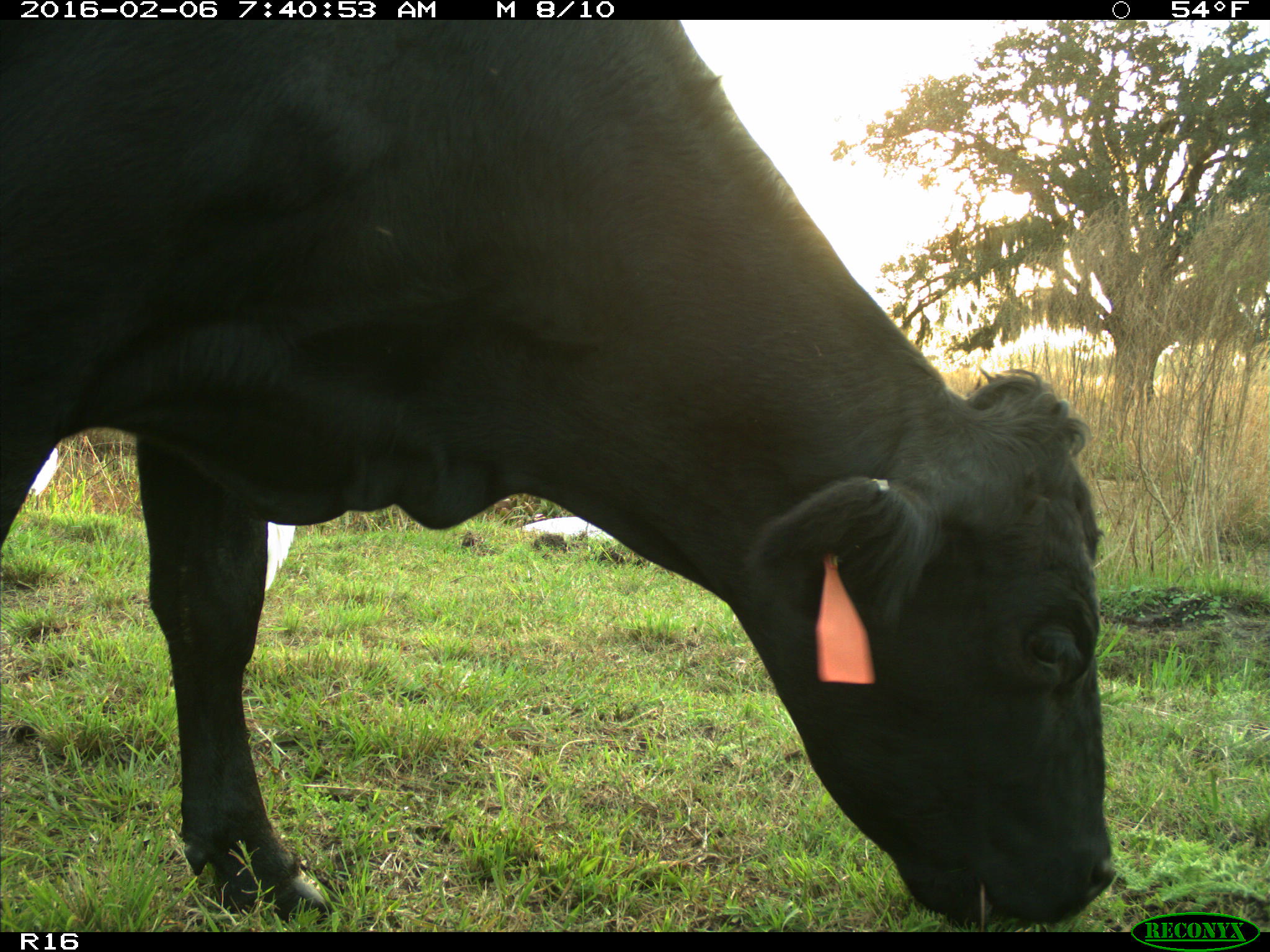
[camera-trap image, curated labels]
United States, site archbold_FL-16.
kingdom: Animalia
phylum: Chordata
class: Mammalia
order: Artiodactyla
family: Bovidae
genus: Bos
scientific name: Bos taurus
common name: domestic cow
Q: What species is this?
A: Bos taurus (domestic cow).